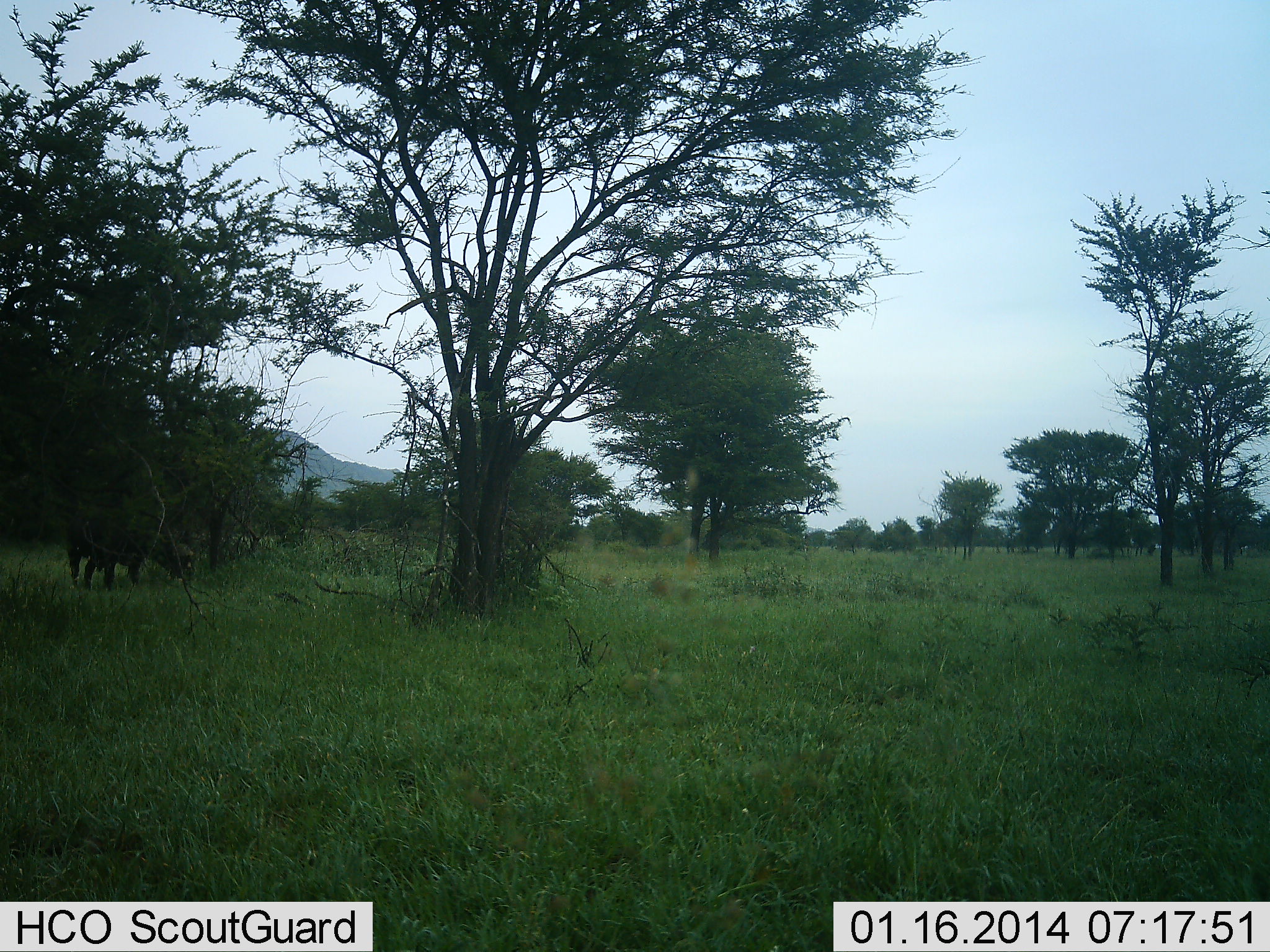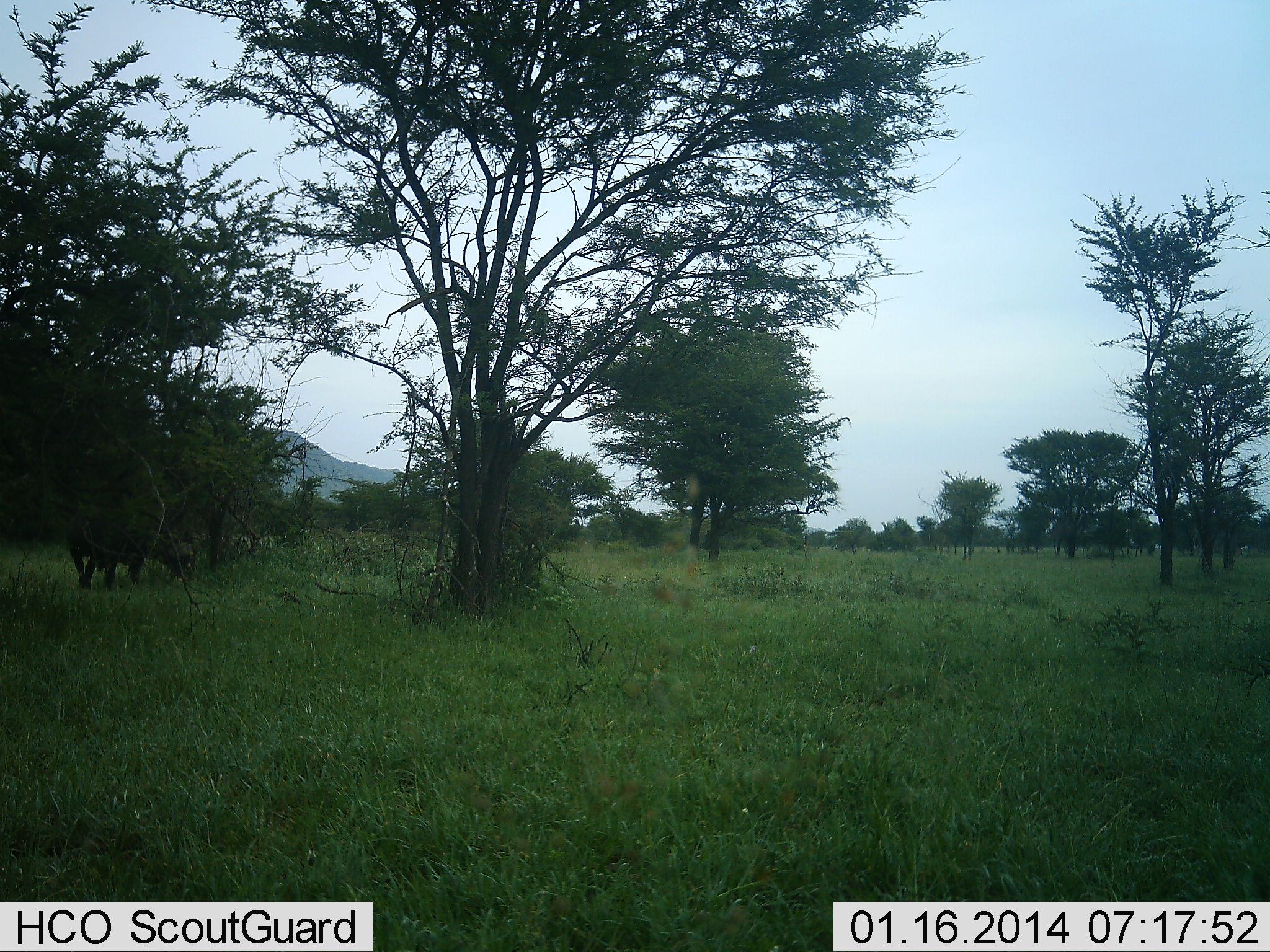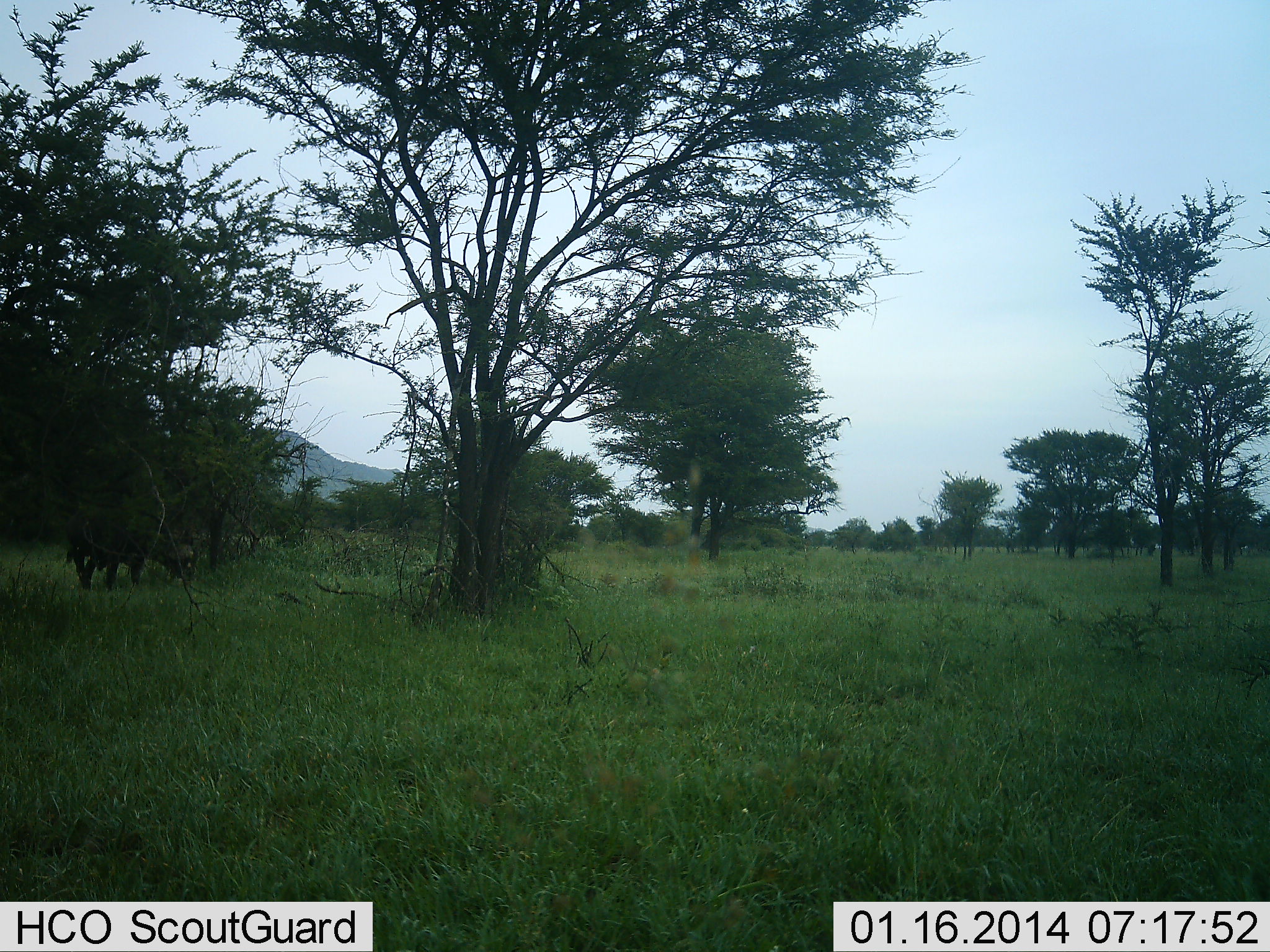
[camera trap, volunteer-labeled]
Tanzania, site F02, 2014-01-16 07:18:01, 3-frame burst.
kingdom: Animalia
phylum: Chordata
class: Mammalia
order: Artiodactyla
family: Bovidae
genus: Syncerus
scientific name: Syncerus caffer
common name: cape buffalo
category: buffalo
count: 1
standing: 30%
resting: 0%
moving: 0%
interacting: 0%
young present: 0%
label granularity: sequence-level